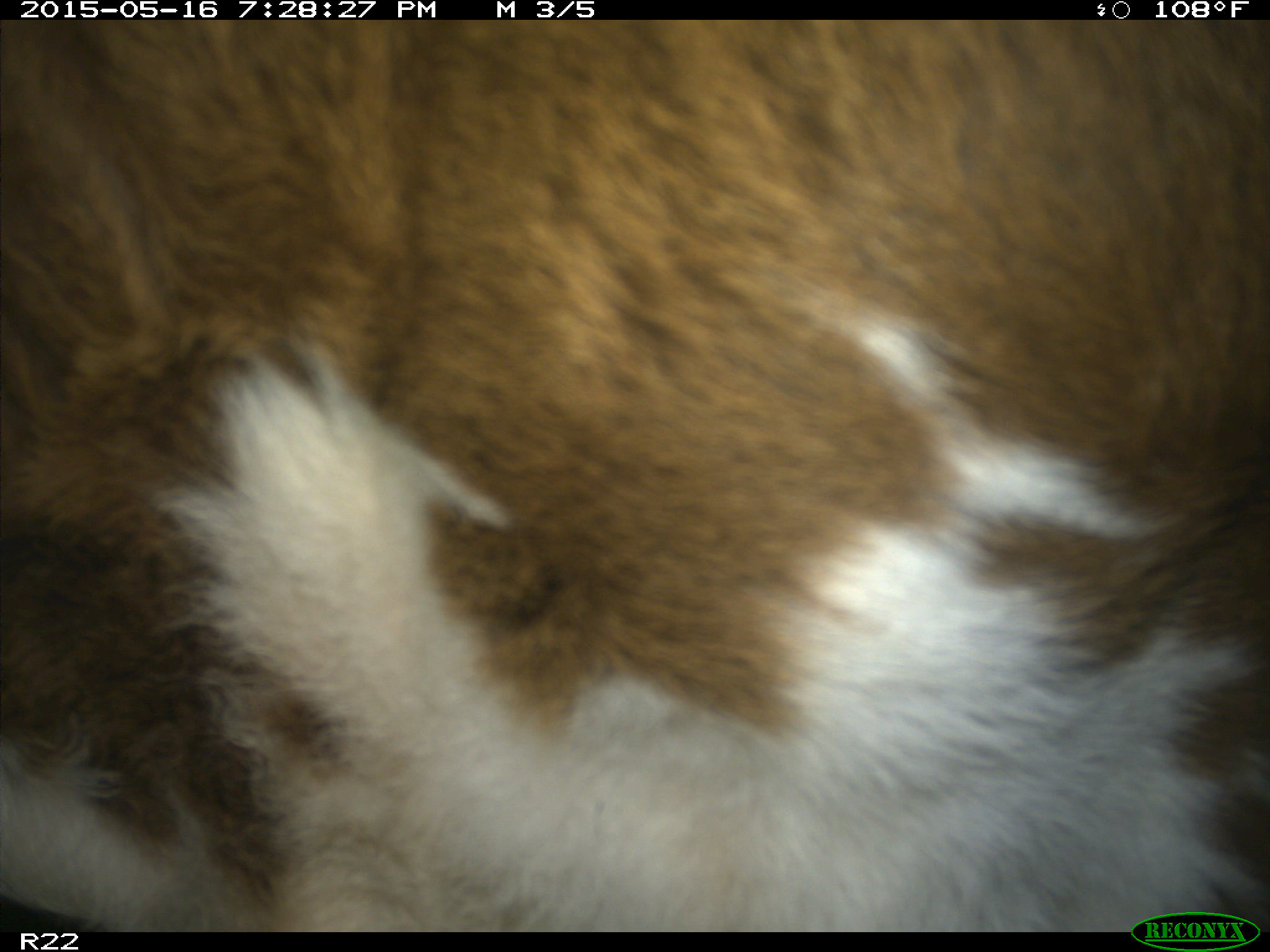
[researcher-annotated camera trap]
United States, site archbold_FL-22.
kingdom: Animalia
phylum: Chordata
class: Mammalia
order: Artiodactyla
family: Bovidae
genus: Bos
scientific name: Bos taurus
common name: domestic cow